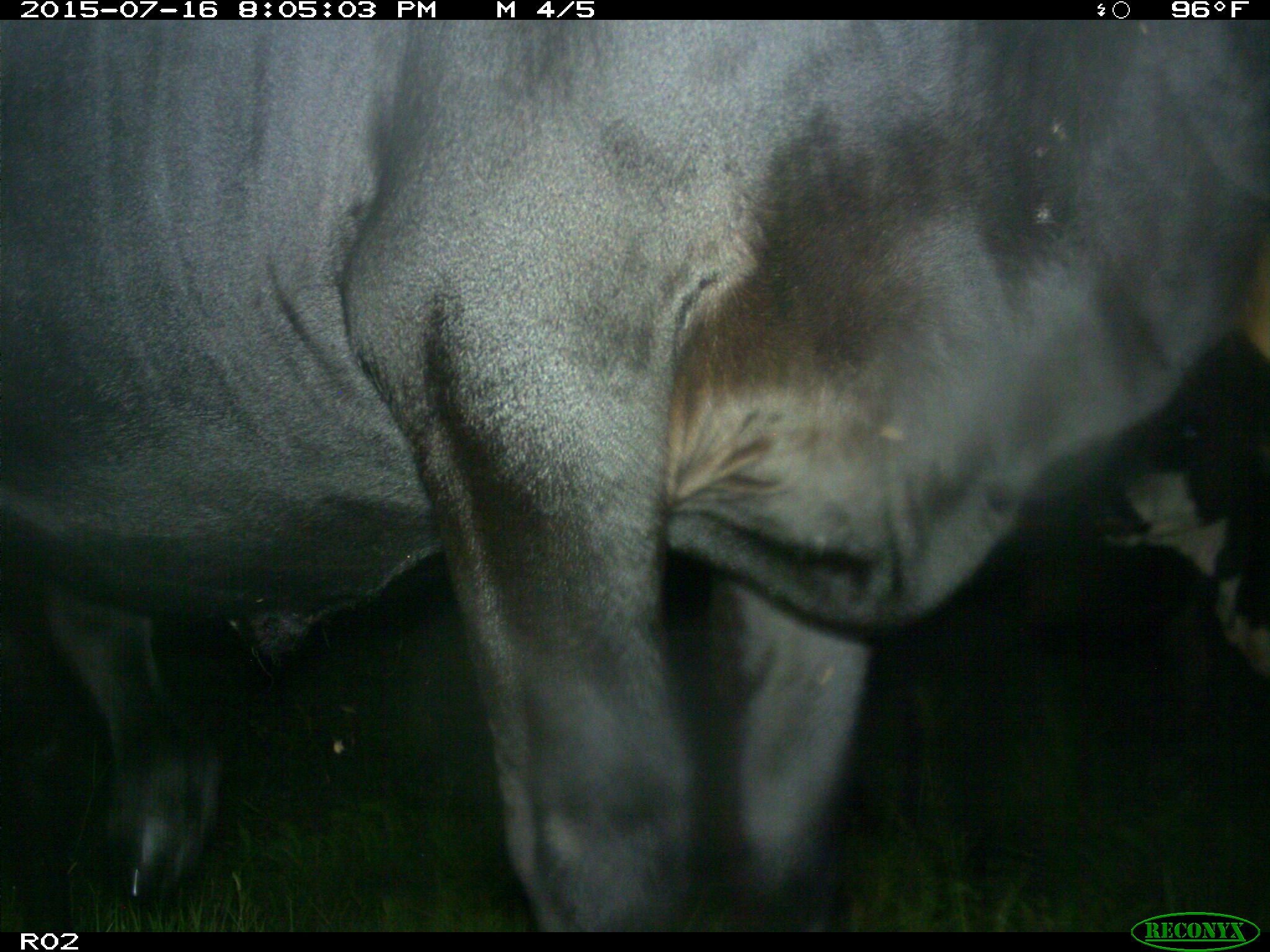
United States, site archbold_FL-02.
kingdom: Animalia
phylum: Chordata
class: Mammalia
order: Artiodactyla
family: Bovidae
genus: Bos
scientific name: Bos taurus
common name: domestic cow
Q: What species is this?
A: Bos taurus (domestic cow).